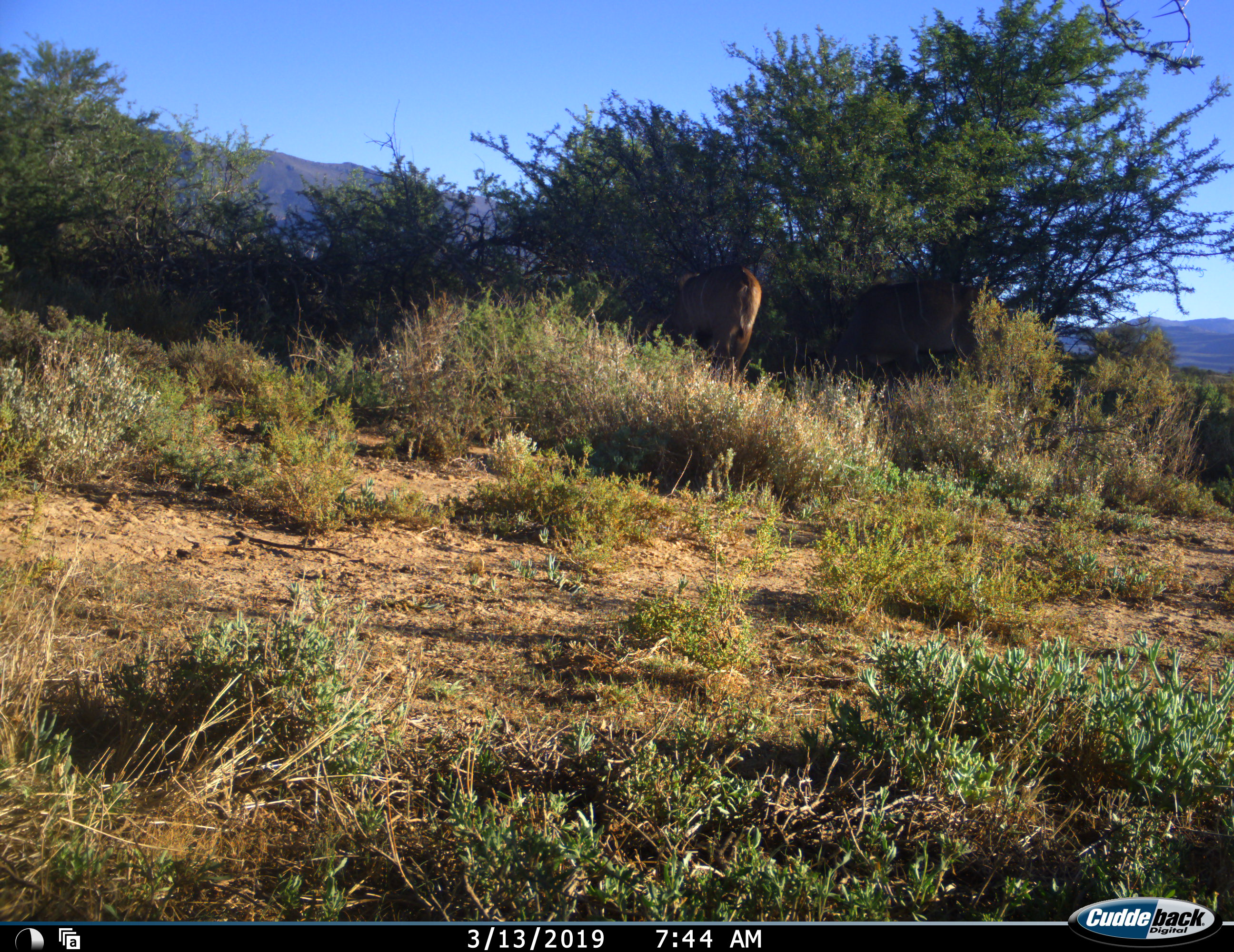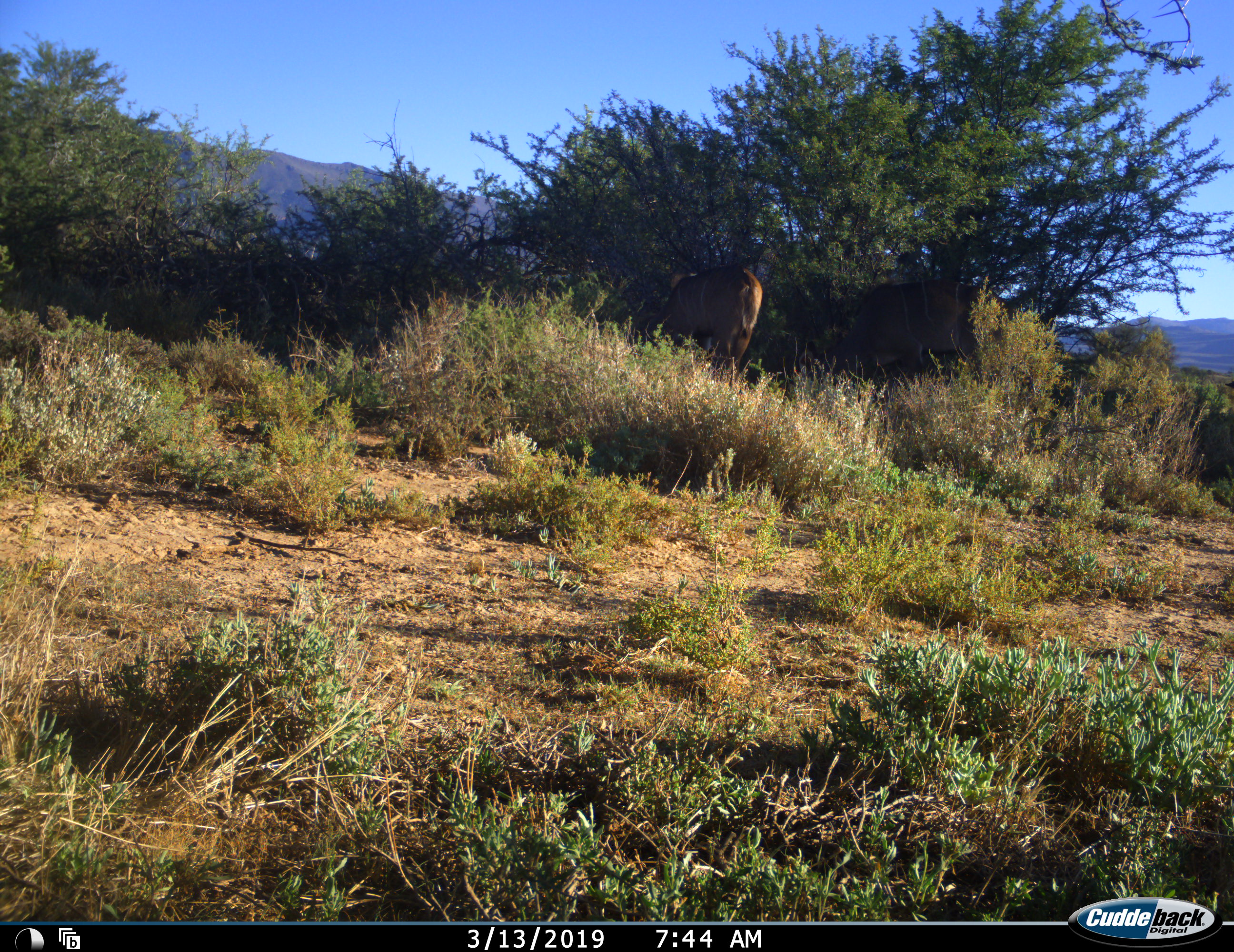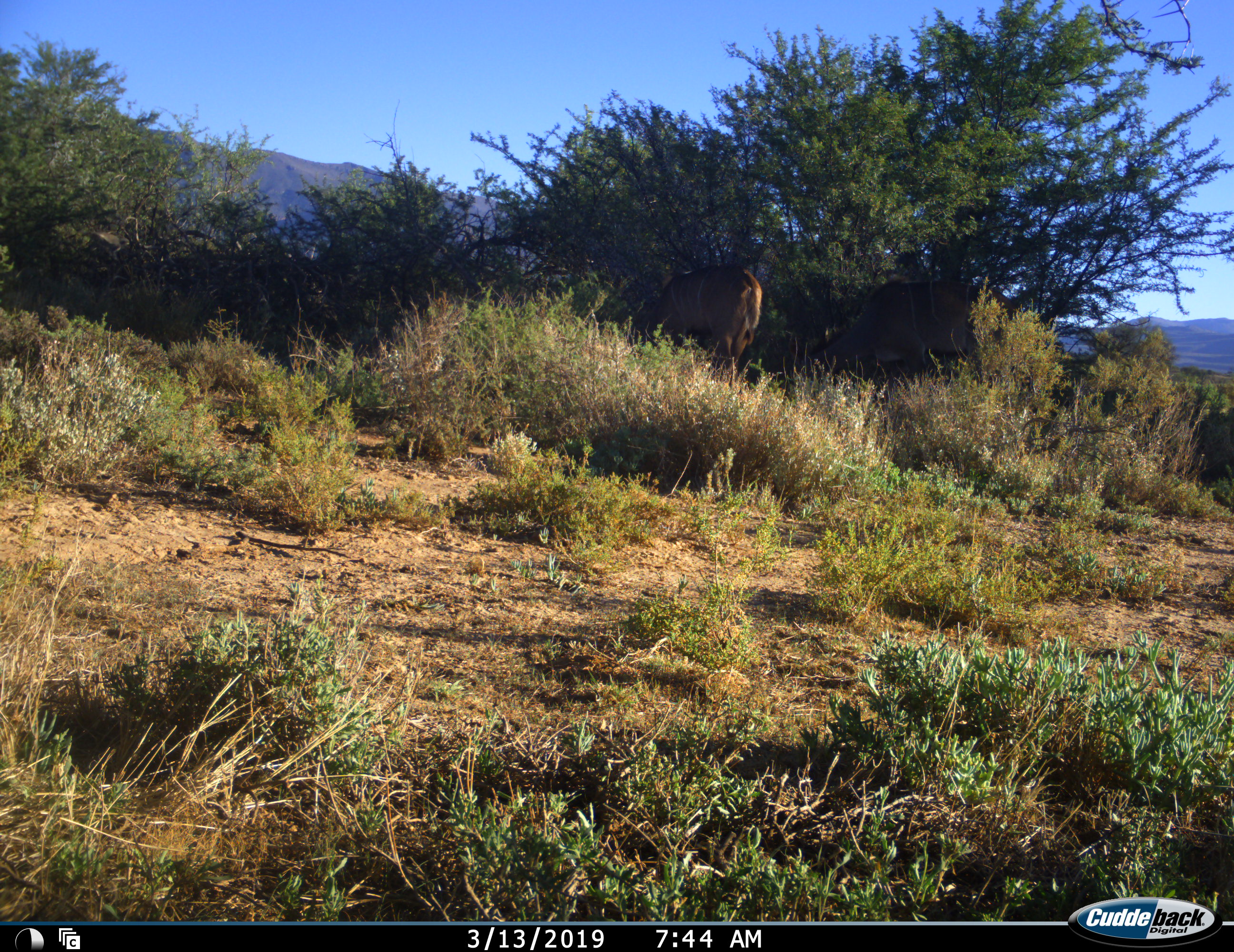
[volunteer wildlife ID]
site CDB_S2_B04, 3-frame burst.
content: unidentified animal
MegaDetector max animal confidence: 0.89